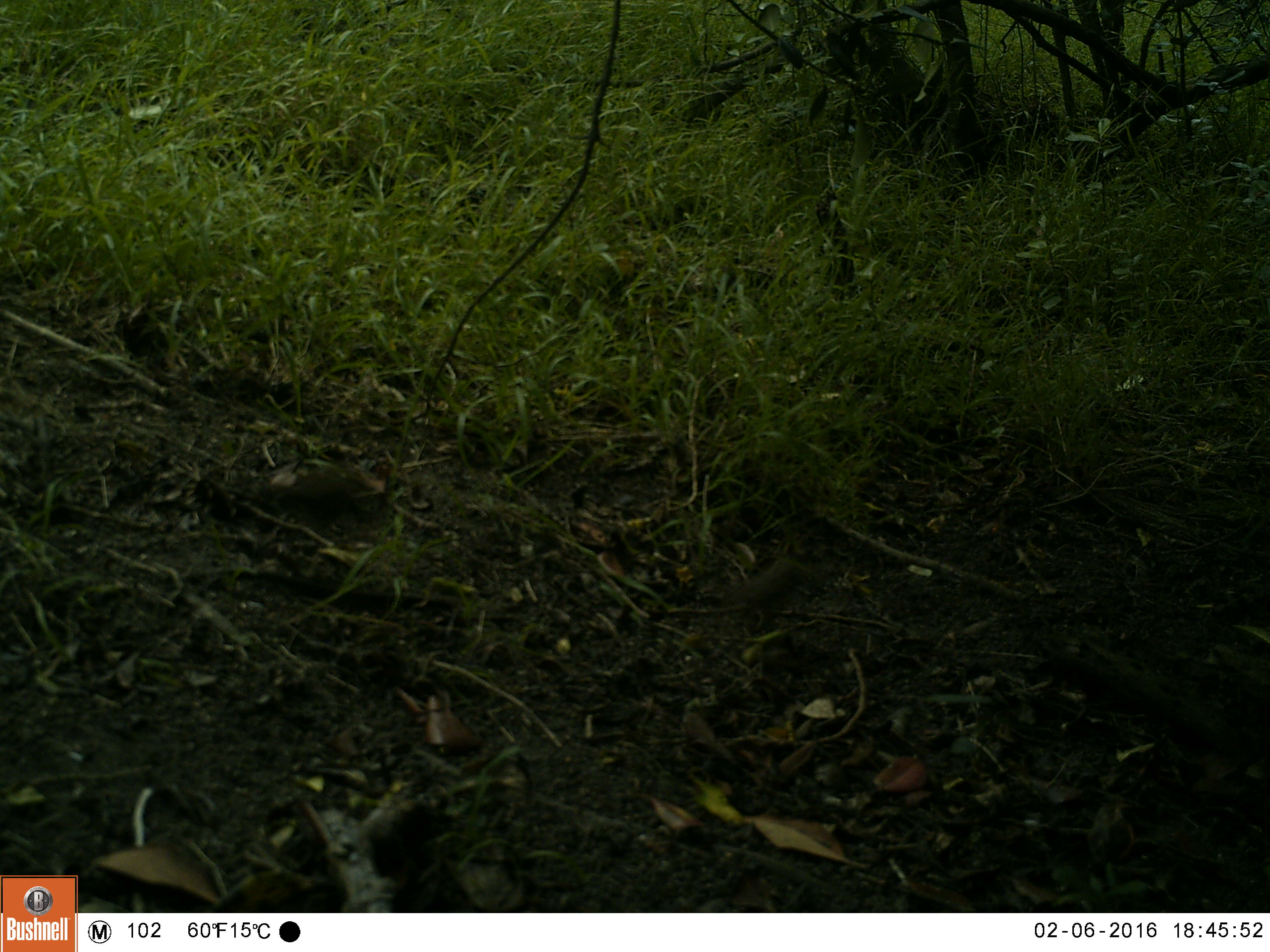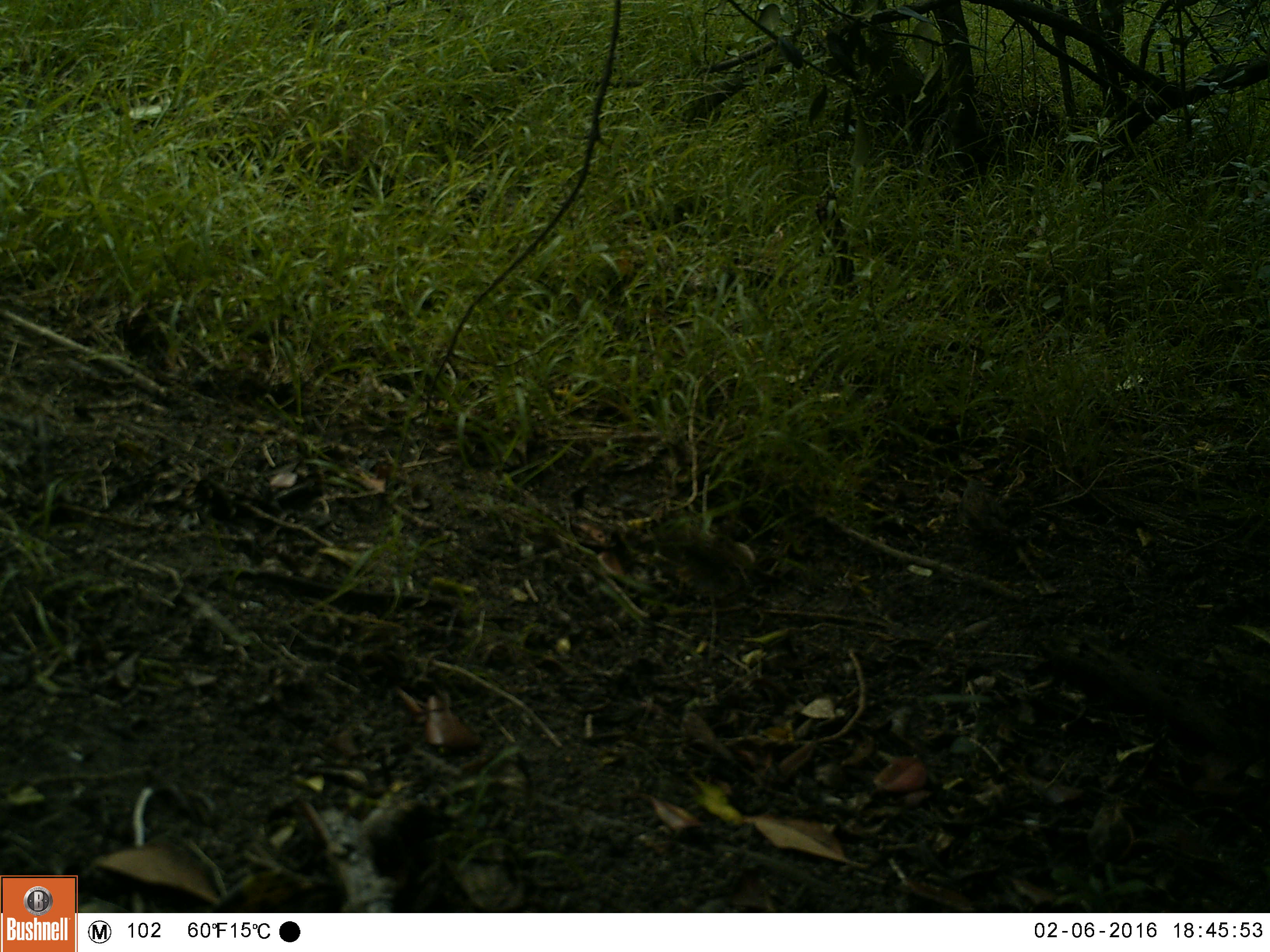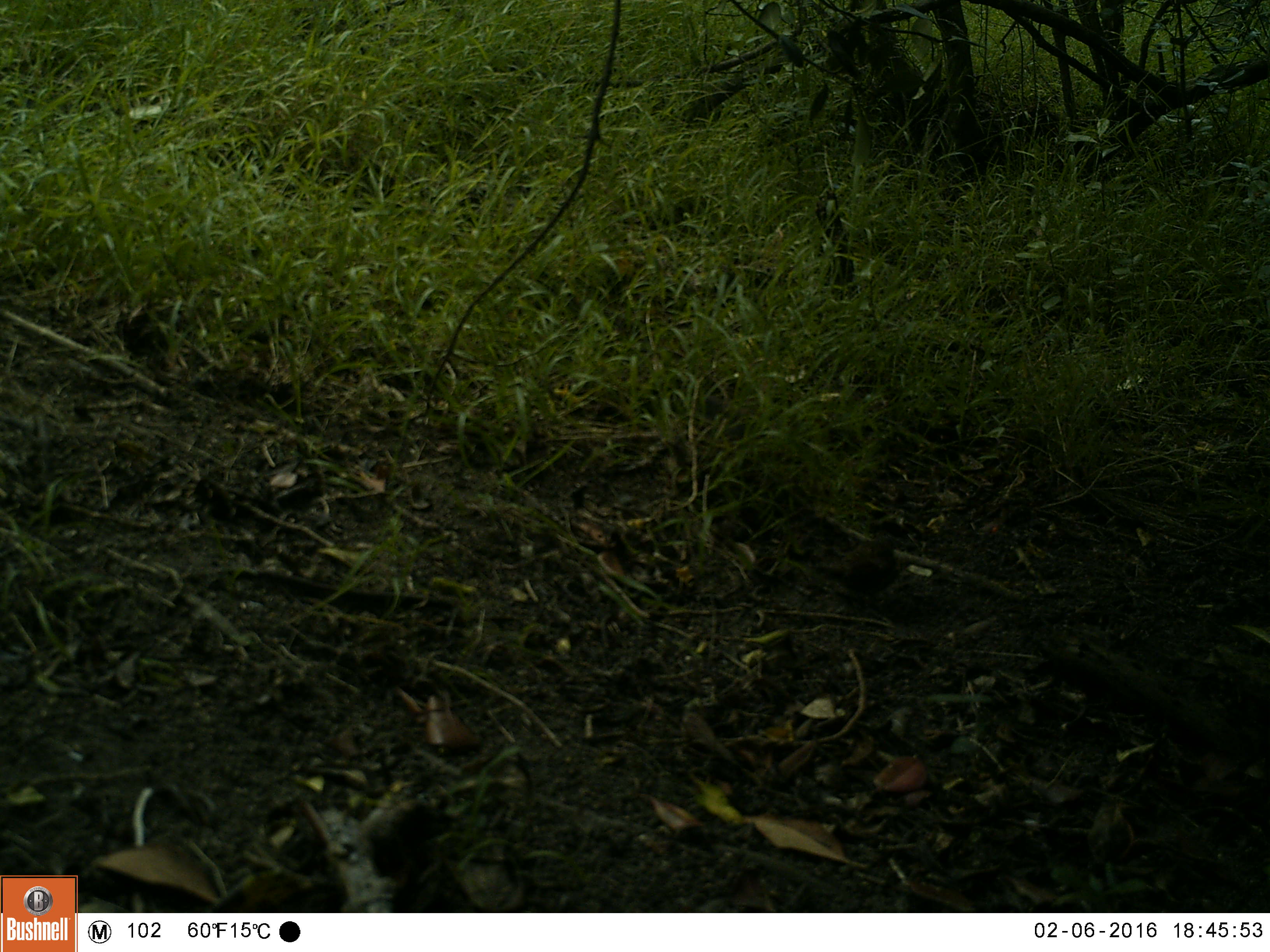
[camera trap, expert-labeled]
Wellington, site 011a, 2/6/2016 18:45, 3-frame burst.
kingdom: Animalia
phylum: Chordata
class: Aves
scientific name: Aves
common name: bird